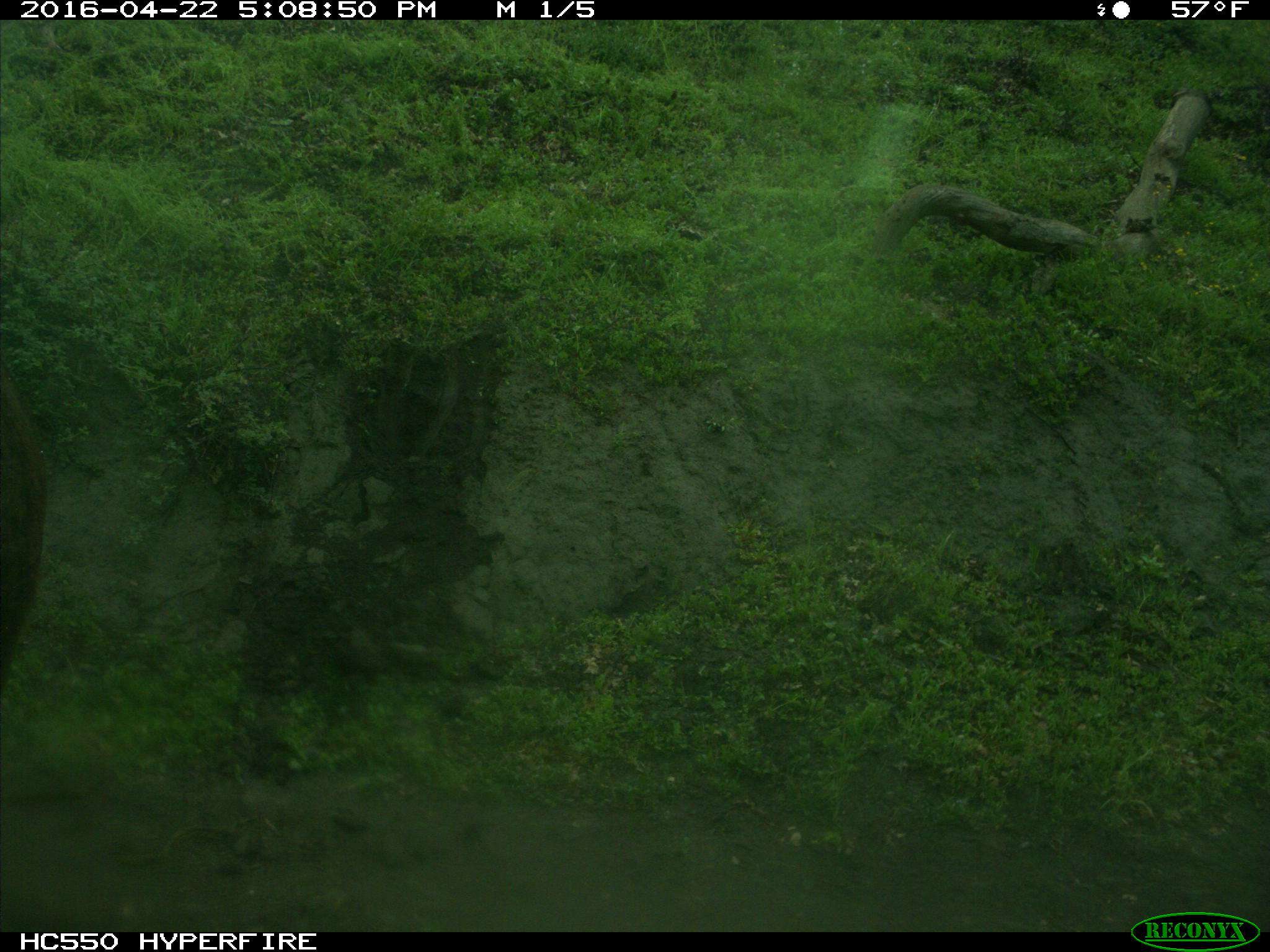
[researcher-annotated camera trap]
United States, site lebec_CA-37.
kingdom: Animalia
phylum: Chordata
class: Mammalia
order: Artiodactyla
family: Bovidae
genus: Bos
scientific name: Bos taurus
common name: domestic cow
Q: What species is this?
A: Bos taurus (domestic cow).